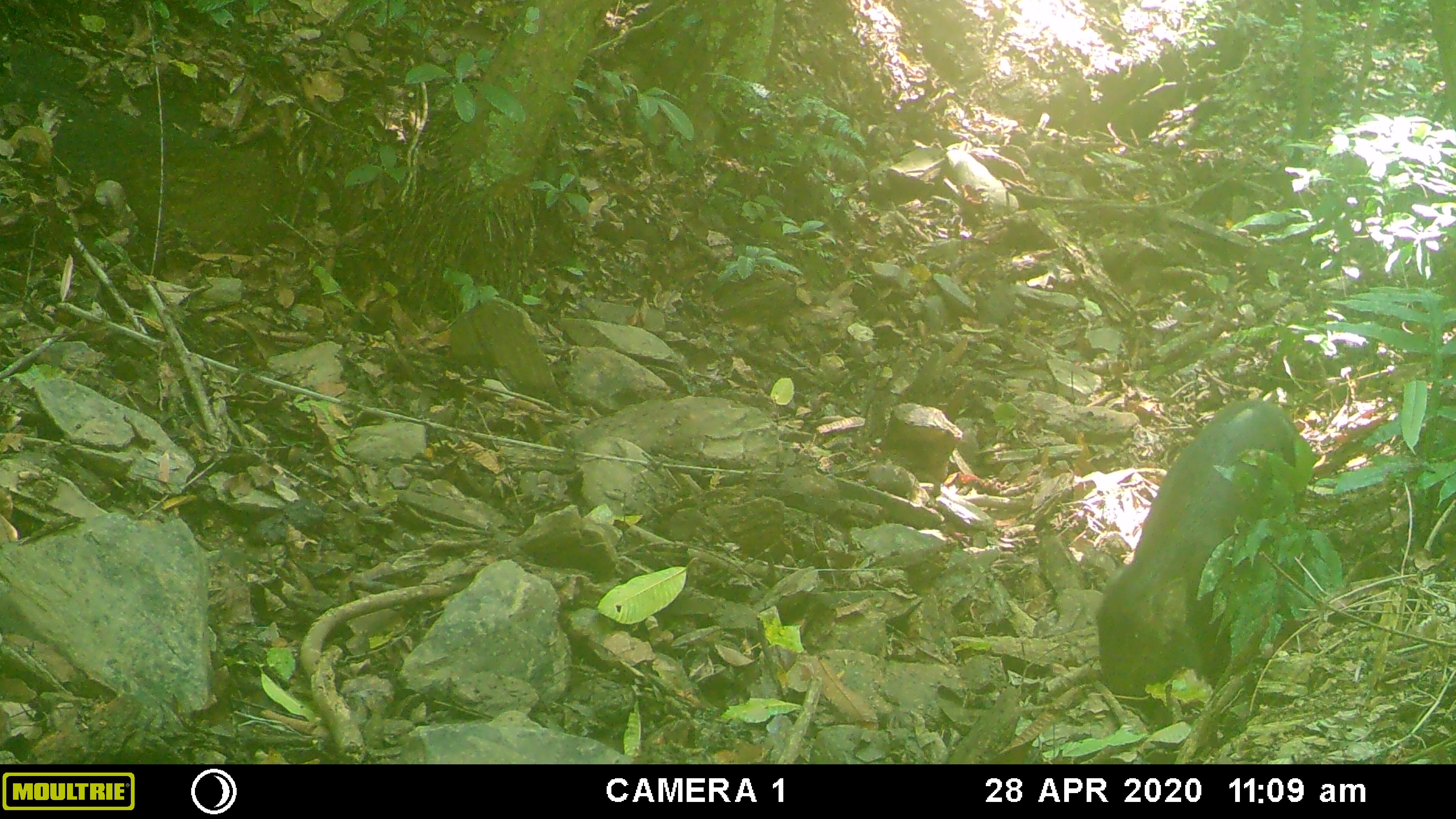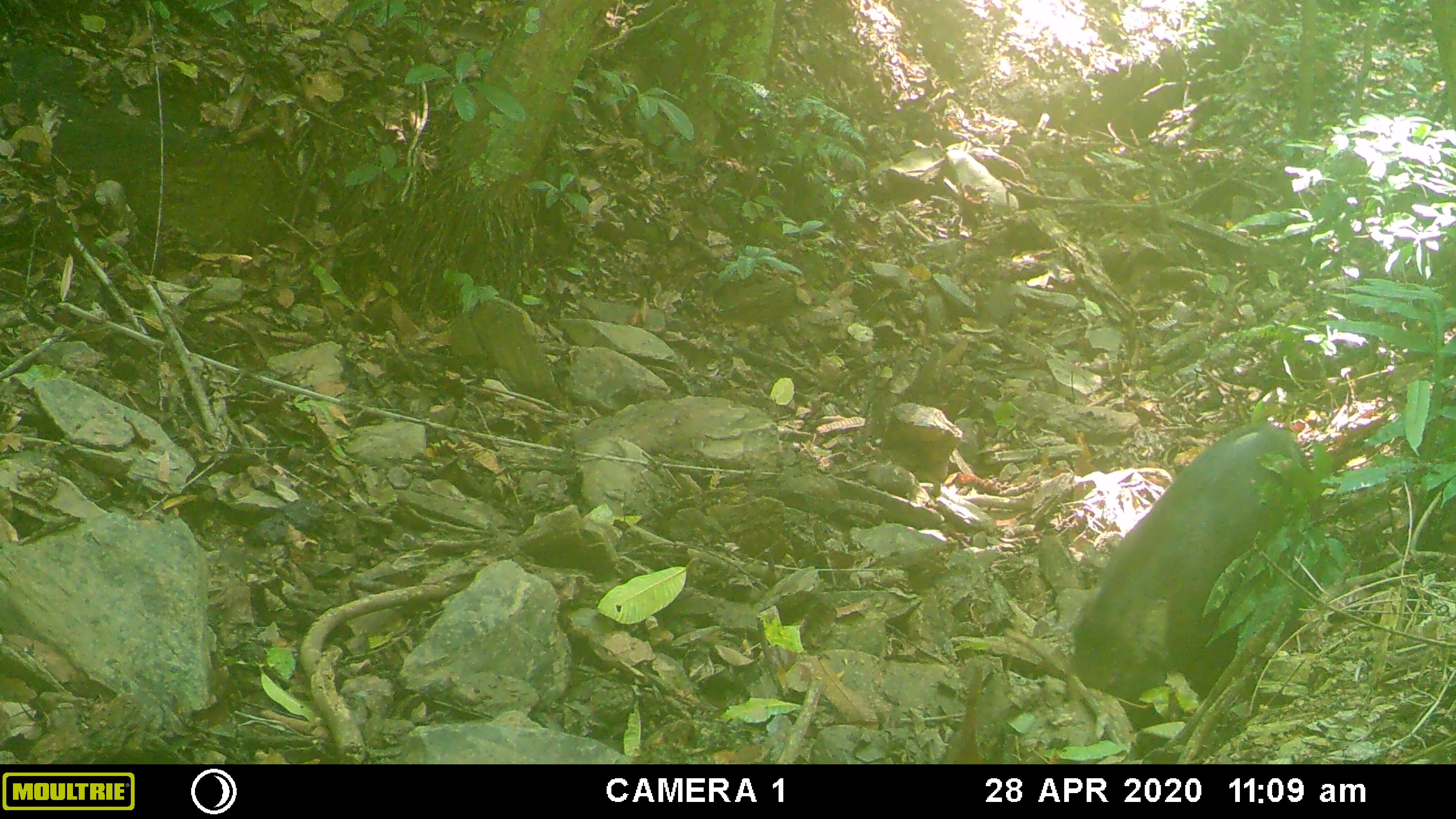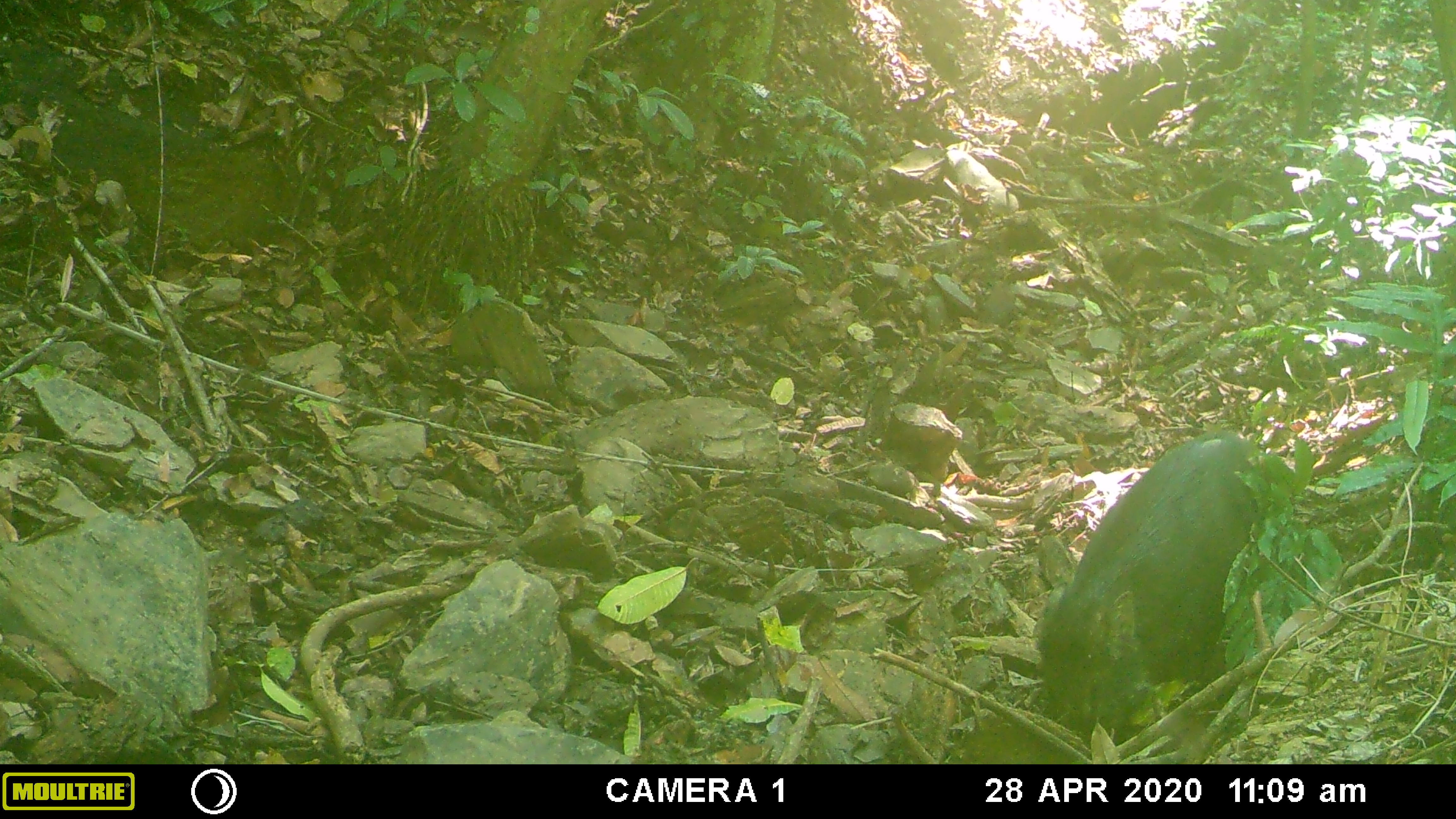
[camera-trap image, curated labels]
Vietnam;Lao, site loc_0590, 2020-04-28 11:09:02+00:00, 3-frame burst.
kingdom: Animalia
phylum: Chordata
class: Mammalia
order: Artiodactyla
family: Suidae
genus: Sus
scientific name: Sus scrofa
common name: eurasian wild pig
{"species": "eurasian wild pig (Sus scrofa)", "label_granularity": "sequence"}